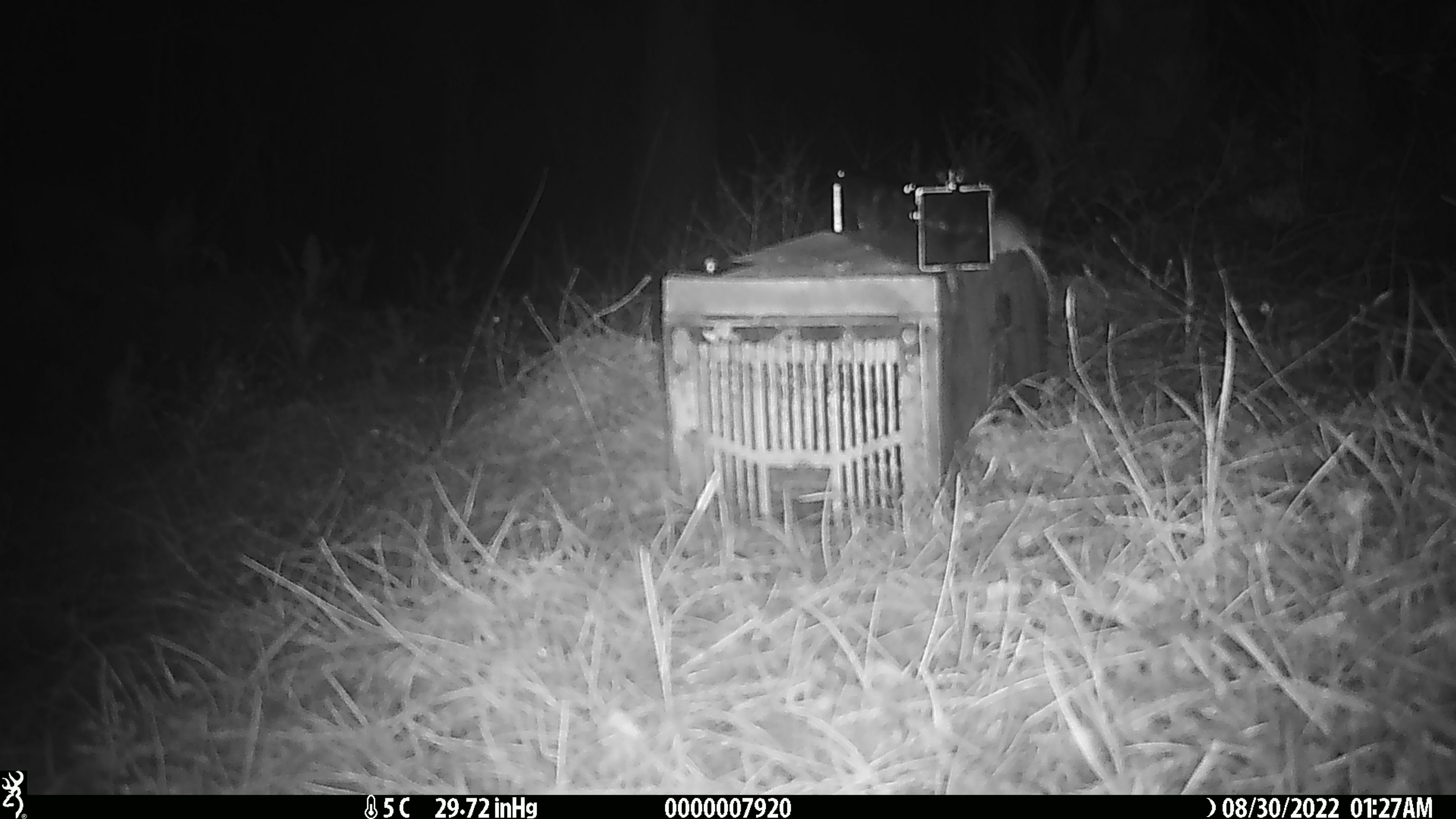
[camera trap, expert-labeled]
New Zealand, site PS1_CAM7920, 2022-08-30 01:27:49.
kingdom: Animalia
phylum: Chordata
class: Mammalia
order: Rodentia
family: Muridae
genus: Mus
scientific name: Mus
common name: mouse